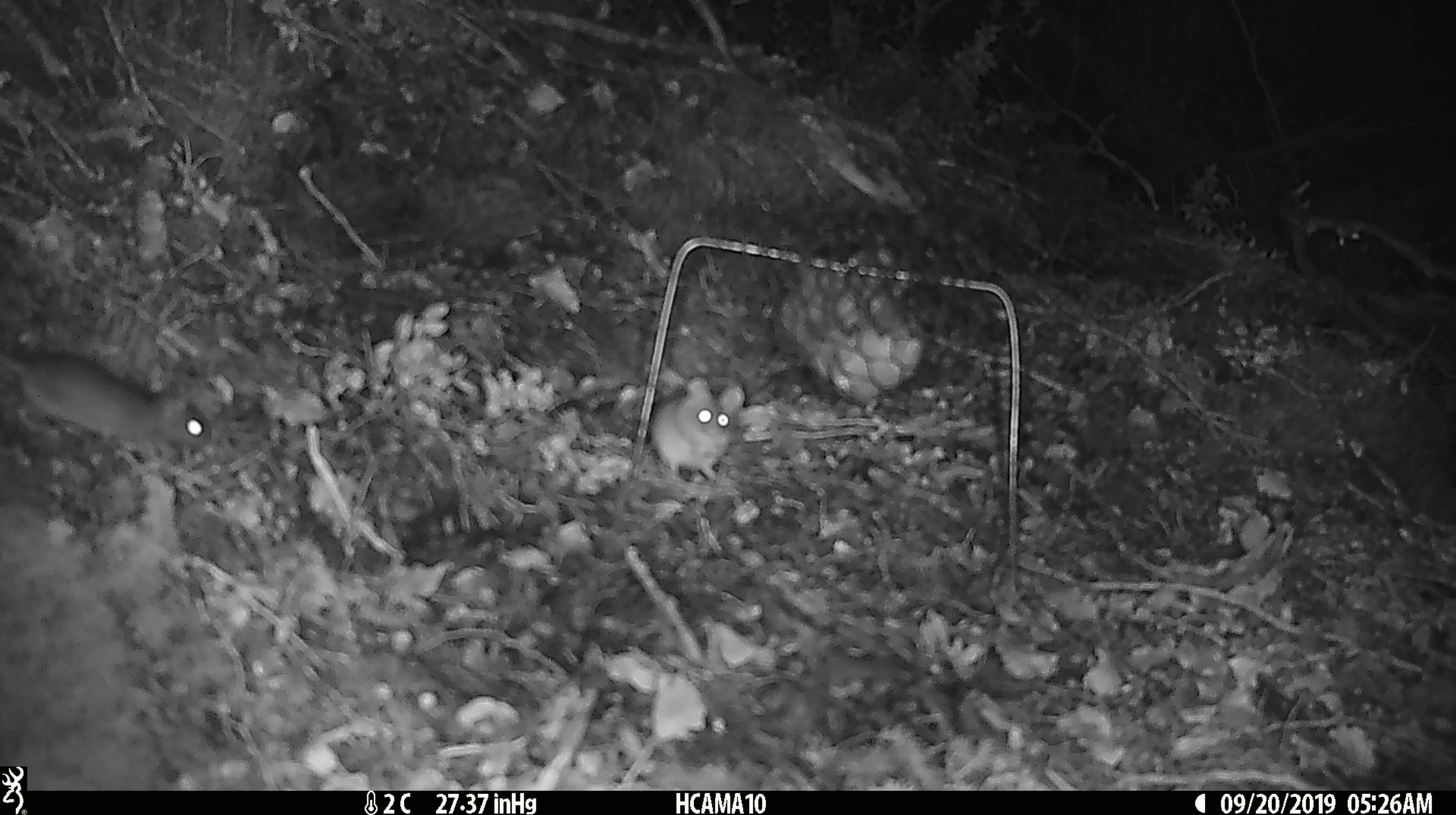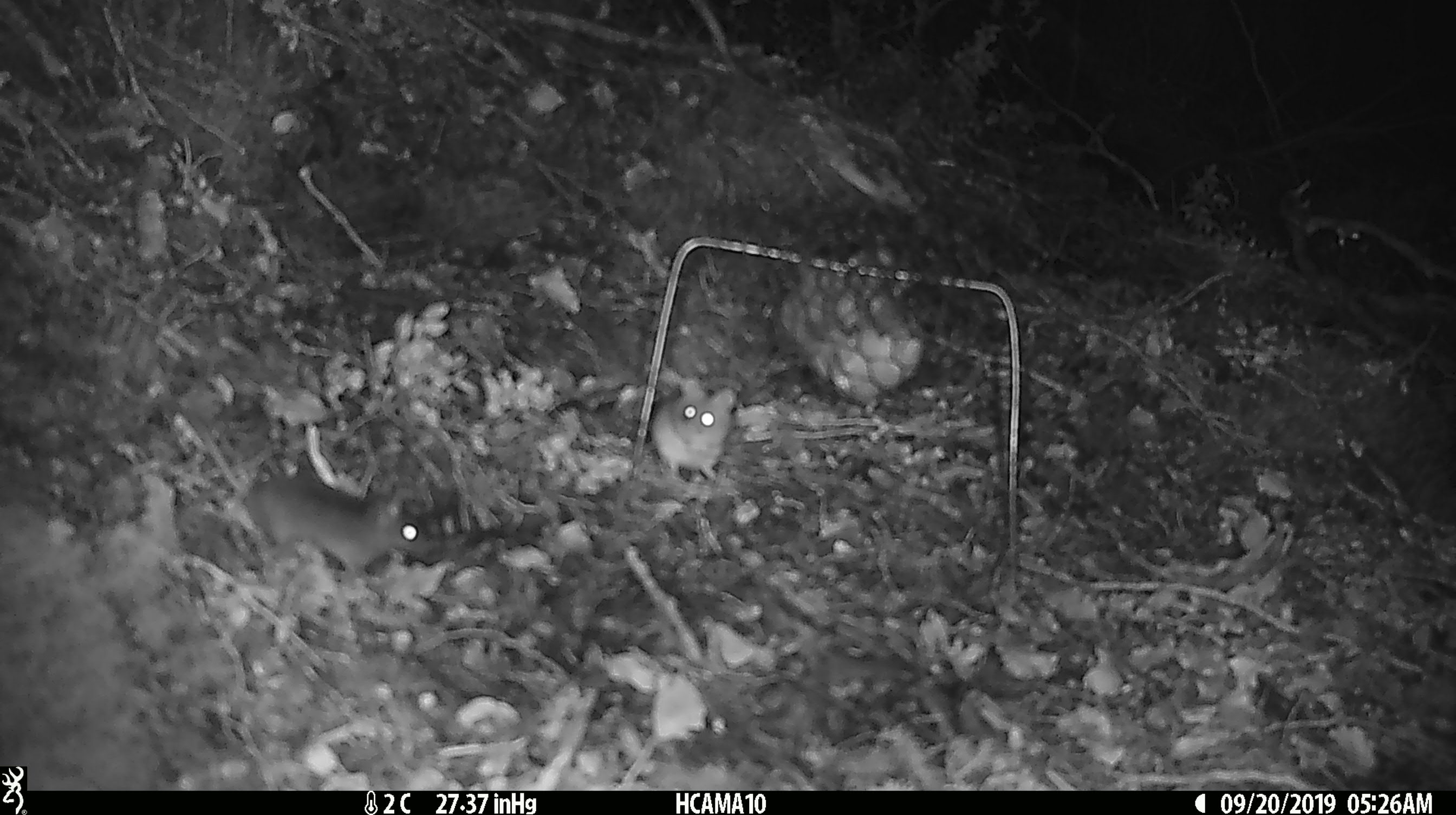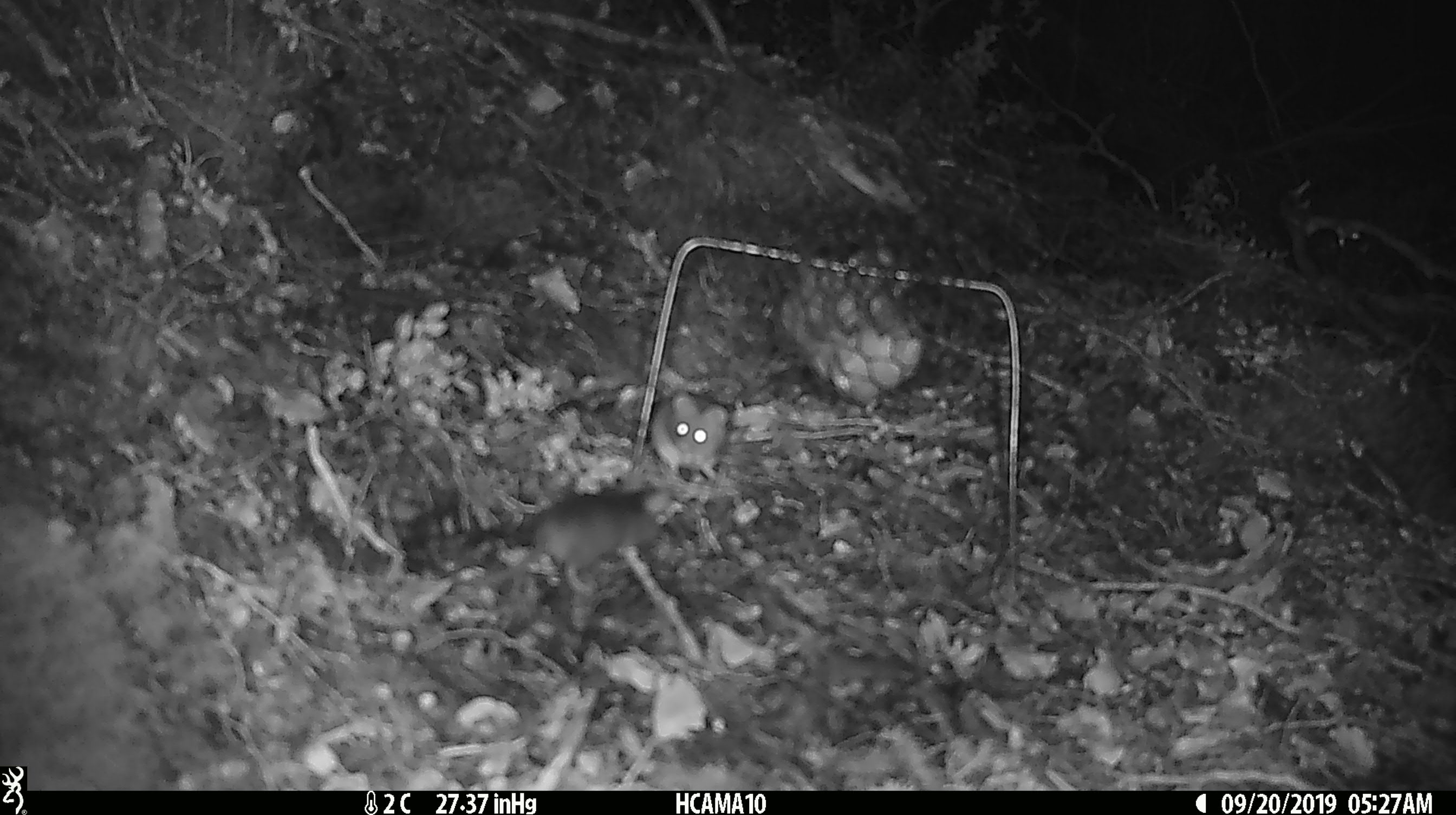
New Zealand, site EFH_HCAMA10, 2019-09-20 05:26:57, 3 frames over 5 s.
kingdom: Animalia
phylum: Chordata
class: Mammalia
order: Rodentia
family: Muridae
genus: Mus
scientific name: Mus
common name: mouse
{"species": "mouse (Mus)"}